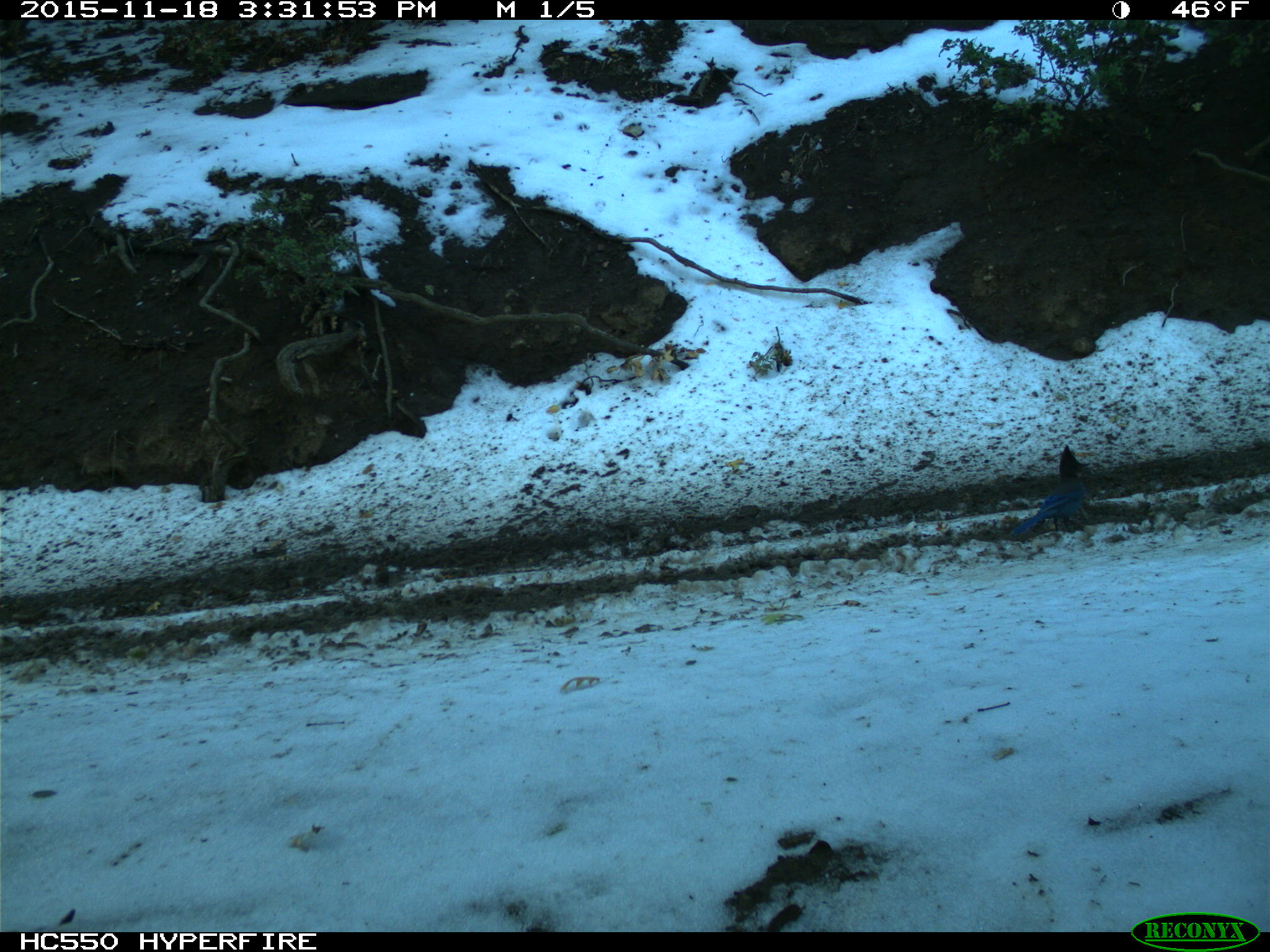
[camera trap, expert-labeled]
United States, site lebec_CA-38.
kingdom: Animalia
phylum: Chordata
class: Aves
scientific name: Aves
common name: birds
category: unidentified bird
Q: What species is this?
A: Unidentified bird (birds) (Aves).